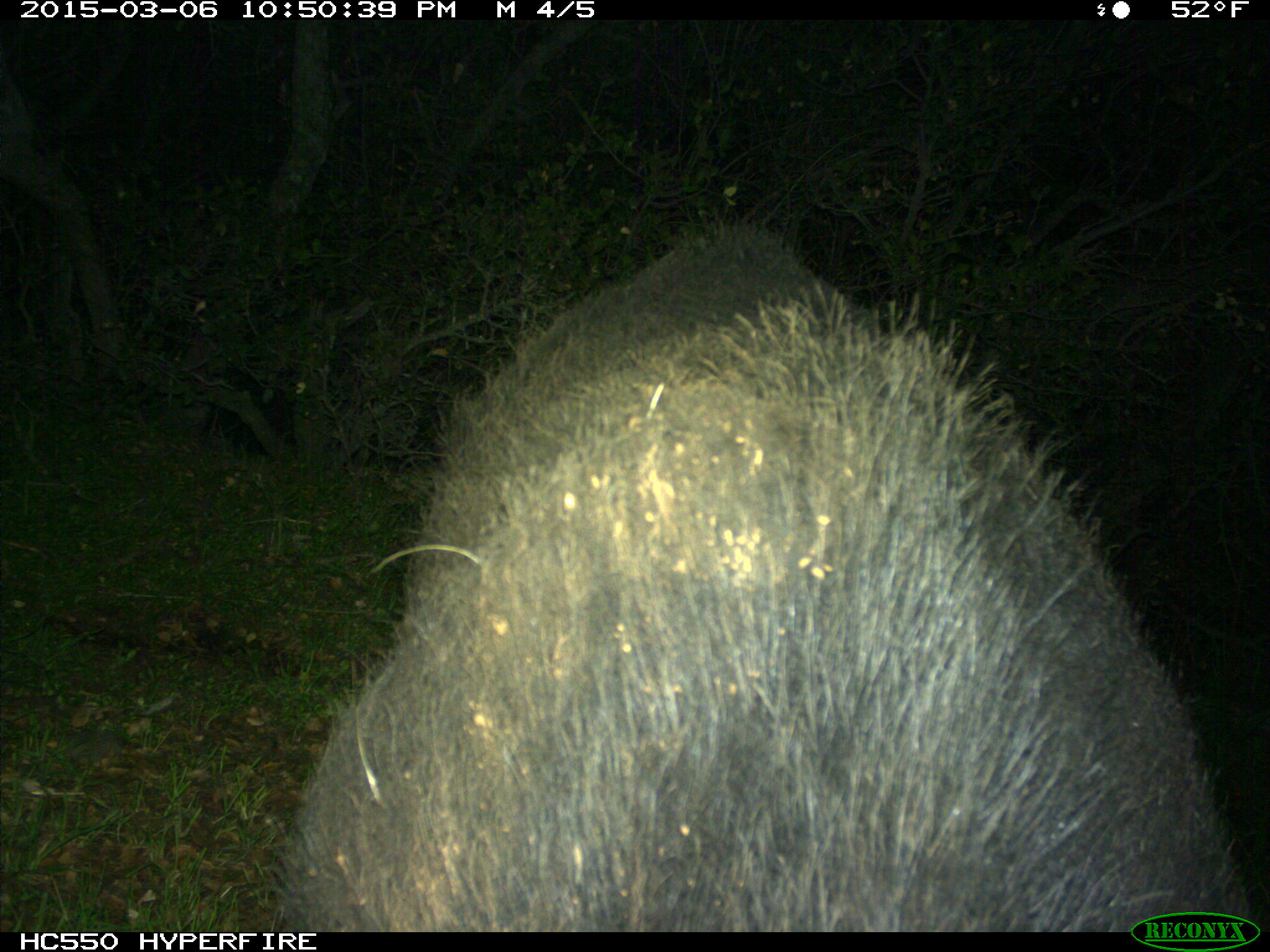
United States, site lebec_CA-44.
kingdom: Animalia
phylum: Chordata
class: Mammalia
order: Artiodactyla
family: Suidae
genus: Sus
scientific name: Sus scrofa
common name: wild boar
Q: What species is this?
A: Sus scrofa (wild boar).